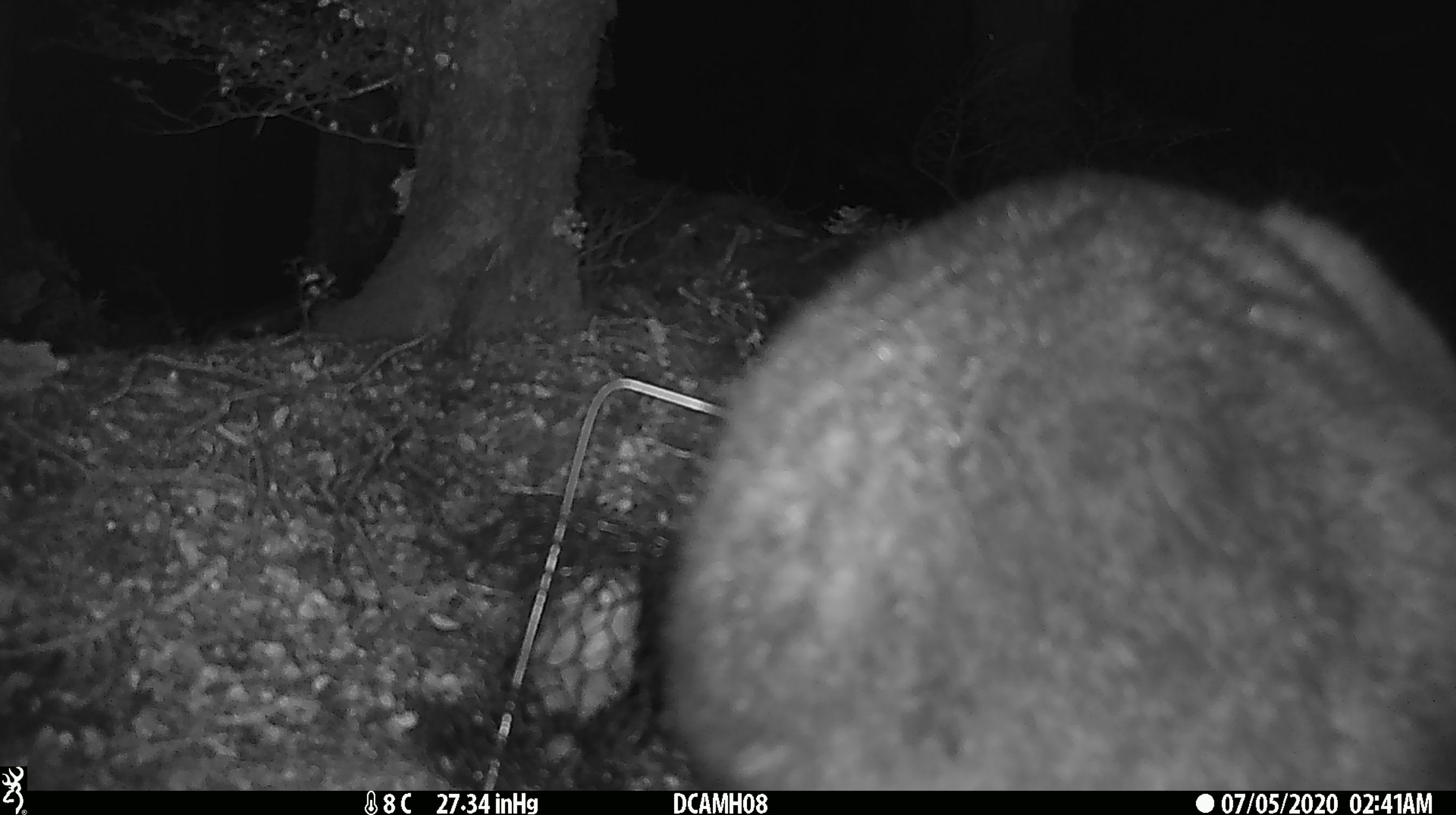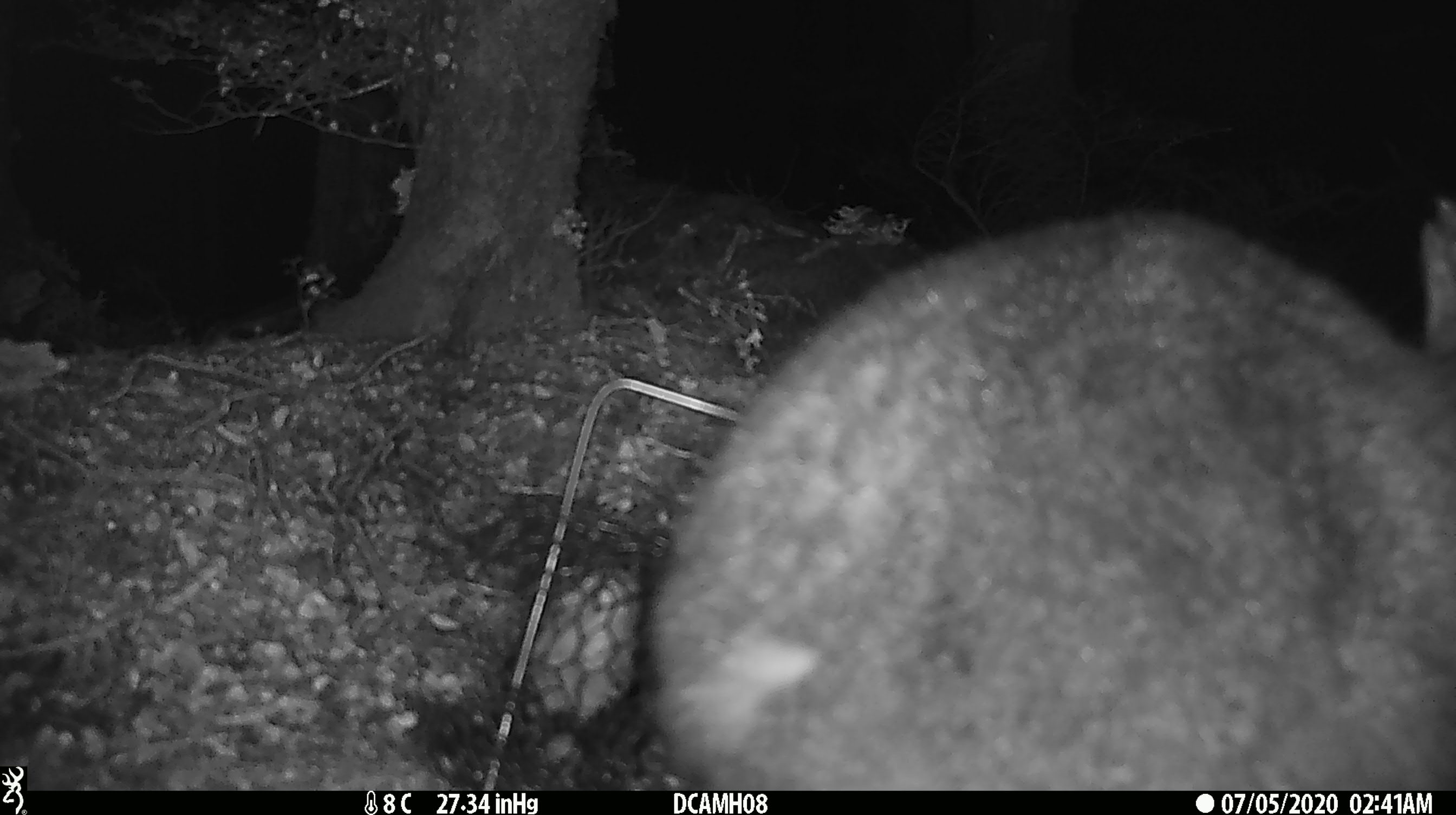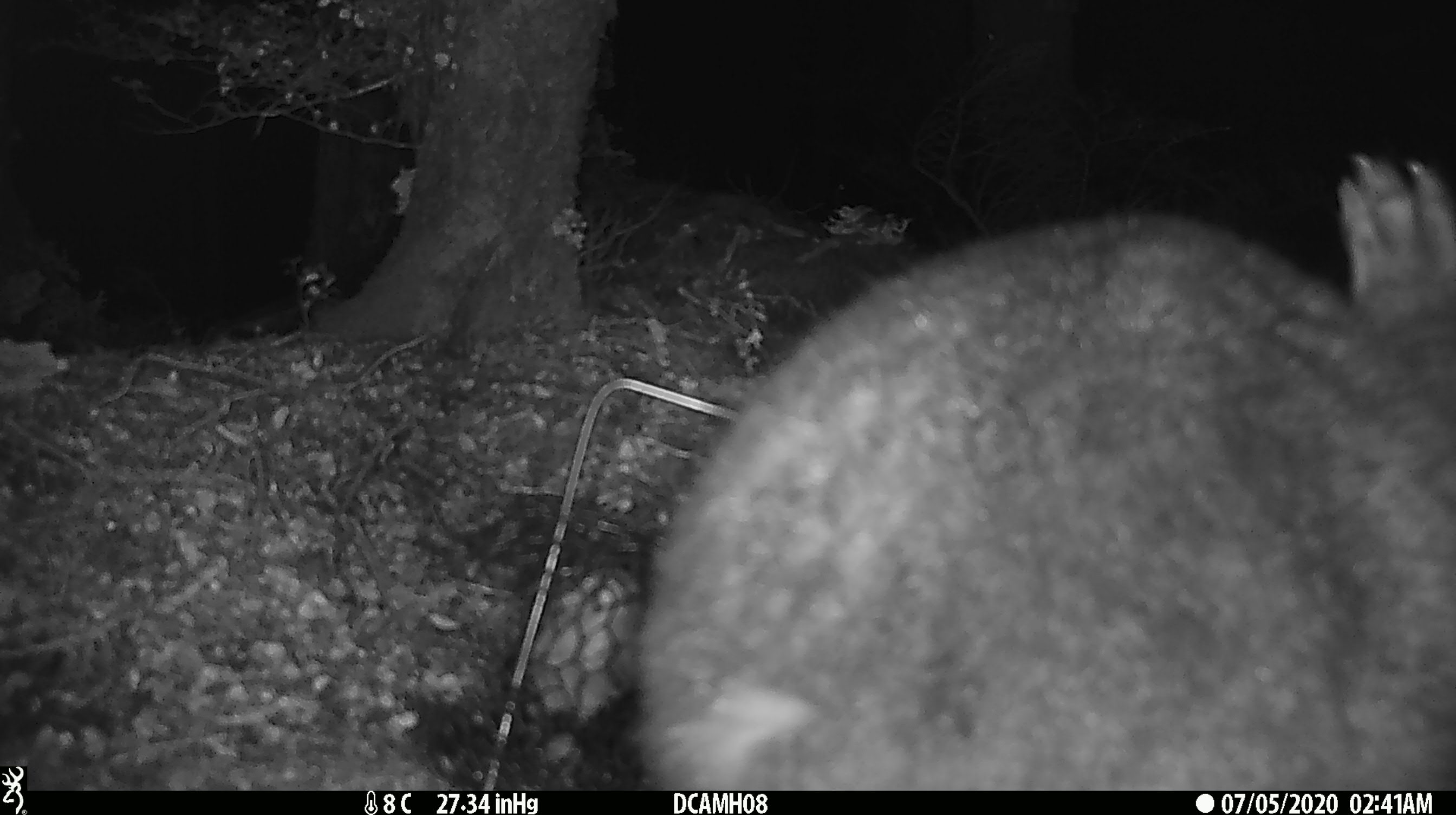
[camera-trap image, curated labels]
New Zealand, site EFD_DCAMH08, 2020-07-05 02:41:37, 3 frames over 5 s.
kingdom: Animalia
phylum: Chordata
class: Mammalia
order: Diprotodontia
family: Phalangeridae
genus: Trichosurus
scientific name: Trichosurus vulpecula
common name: common brushtail possum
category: possum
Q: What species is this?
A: Possum (common brushtail possum) (Trichosurus vulpecula).